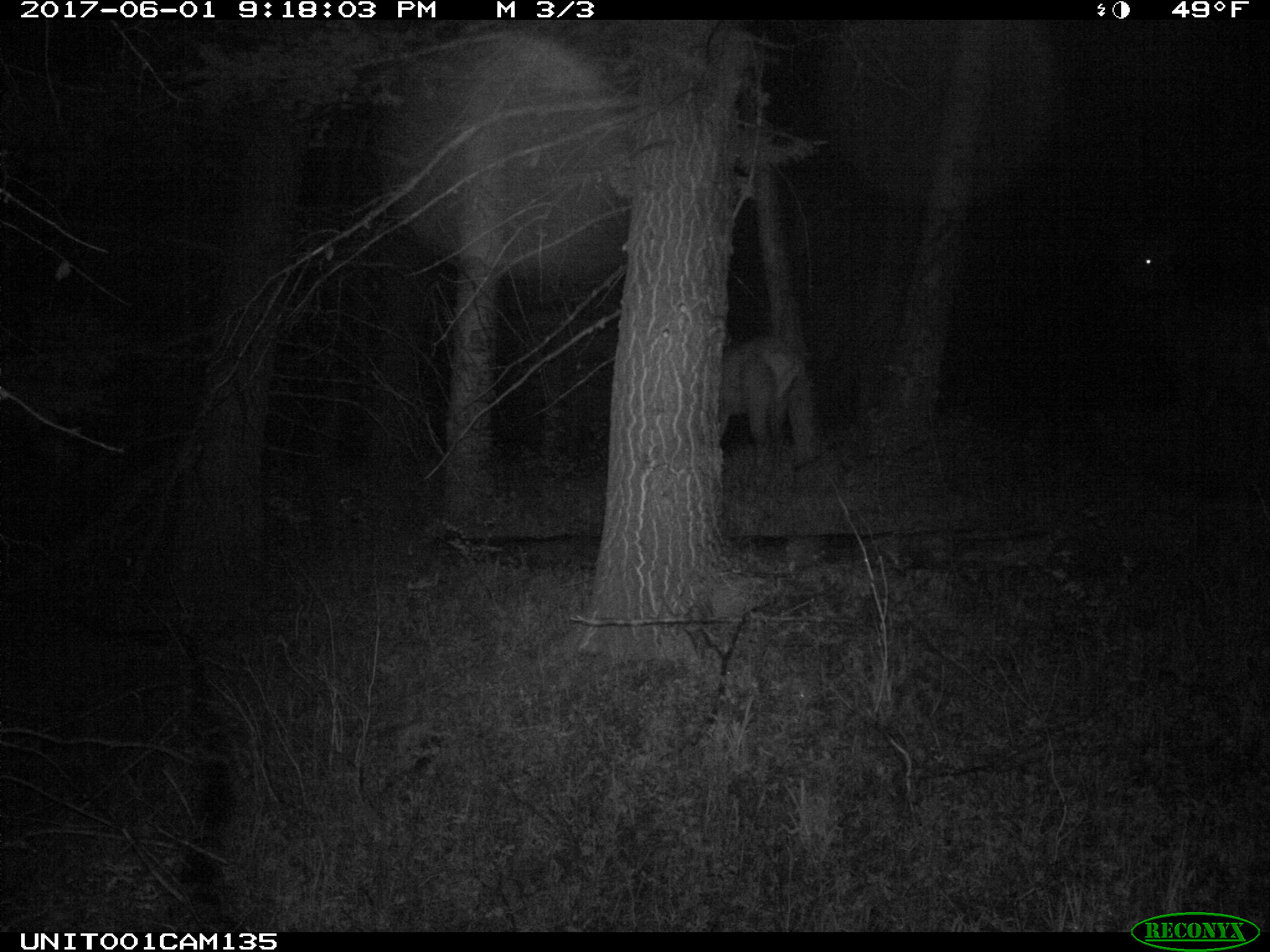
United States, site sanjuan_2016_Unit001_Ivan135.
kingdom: Animalia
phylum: Chordata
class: Mammalia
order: Artiodactyla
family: Cervidae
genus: Cervus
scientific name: Cervus elaphus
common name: red deer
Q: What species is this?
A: Cervus elaphus (red deer).